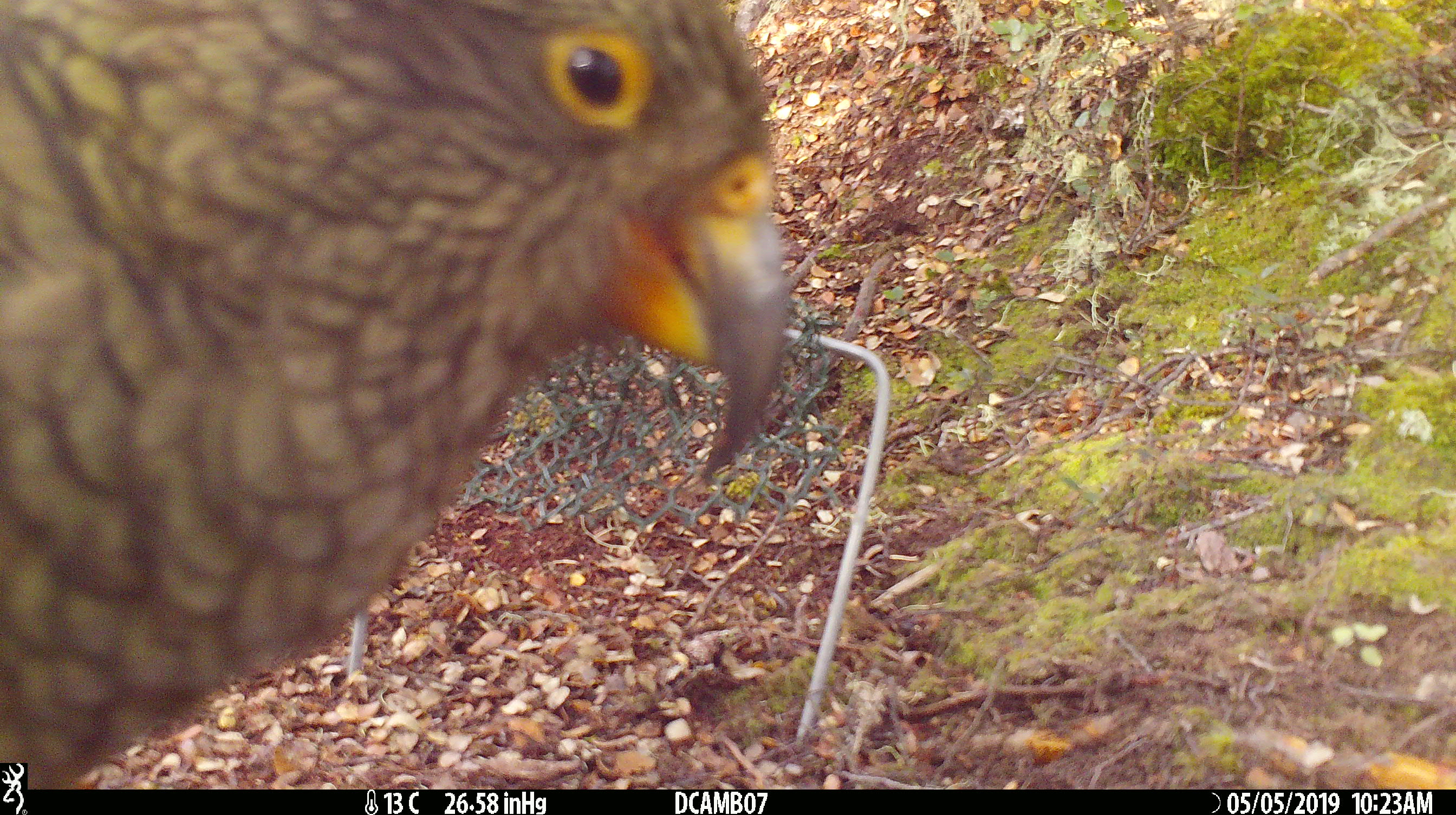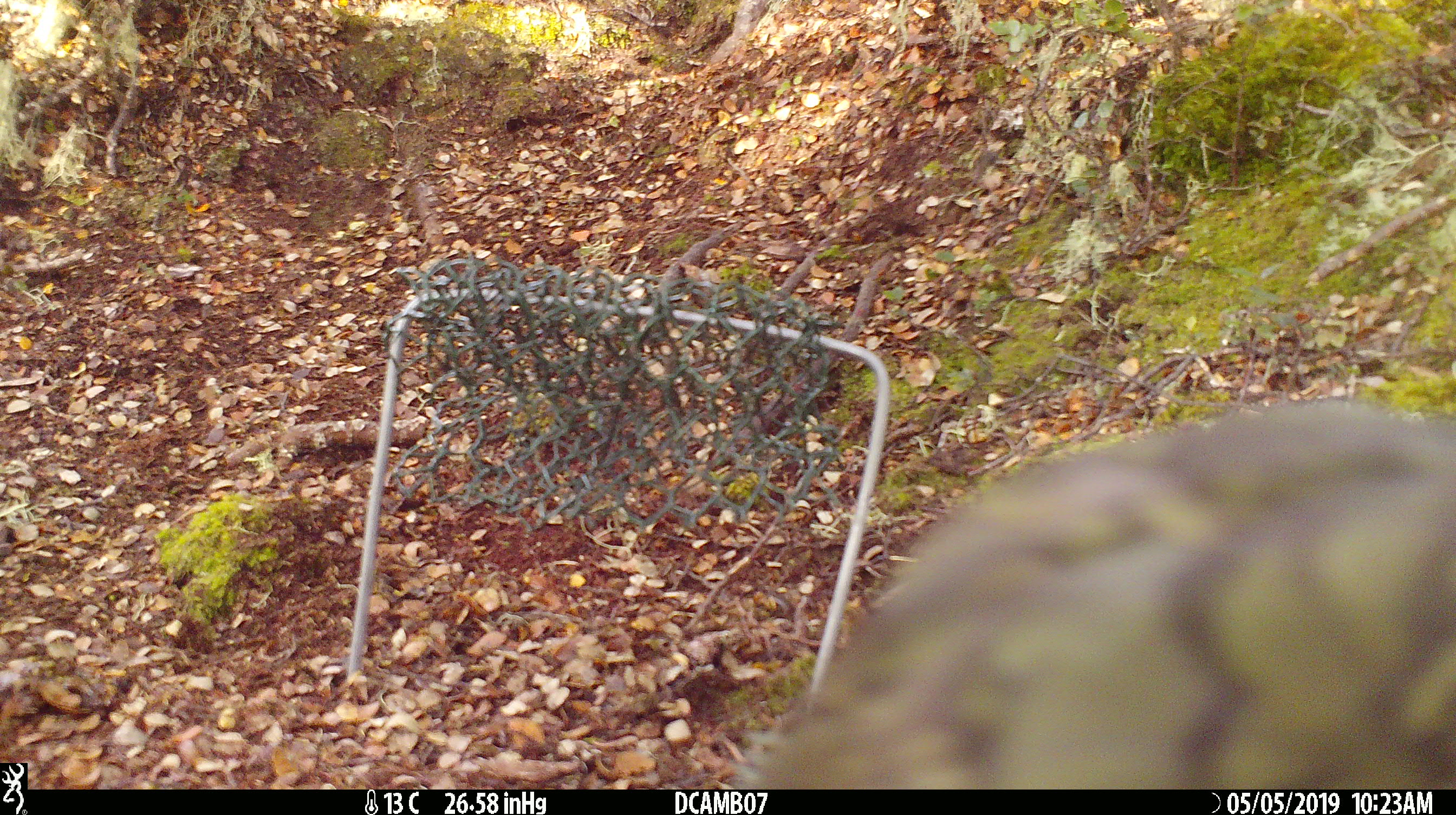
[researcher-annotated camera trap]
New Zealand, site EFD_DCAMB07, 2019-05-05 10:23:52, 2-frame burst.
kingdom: Animalia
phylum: Chordata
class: Aves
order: Psittaciformes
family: Strigopidae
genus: Nestor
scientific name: Nestor notabilis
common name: kea